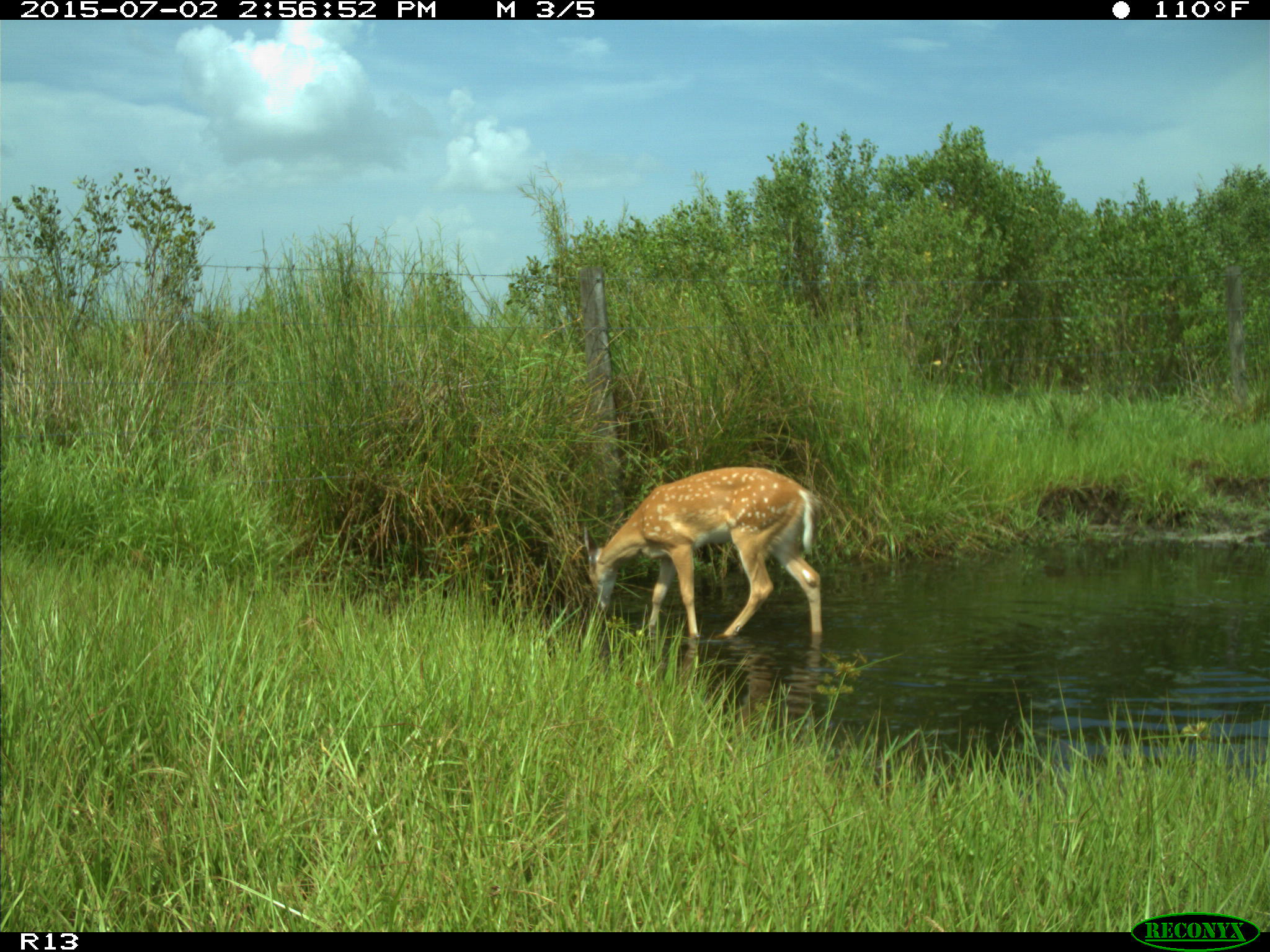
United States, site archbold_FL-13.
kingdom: Animalia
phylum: Chordata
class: Mammalia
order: Artiodactyla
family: Cervidae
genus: Odocoileus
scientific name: Odocoileus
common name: deer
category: unidentified deer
Unidentified deer (deer) (Odocoileus).